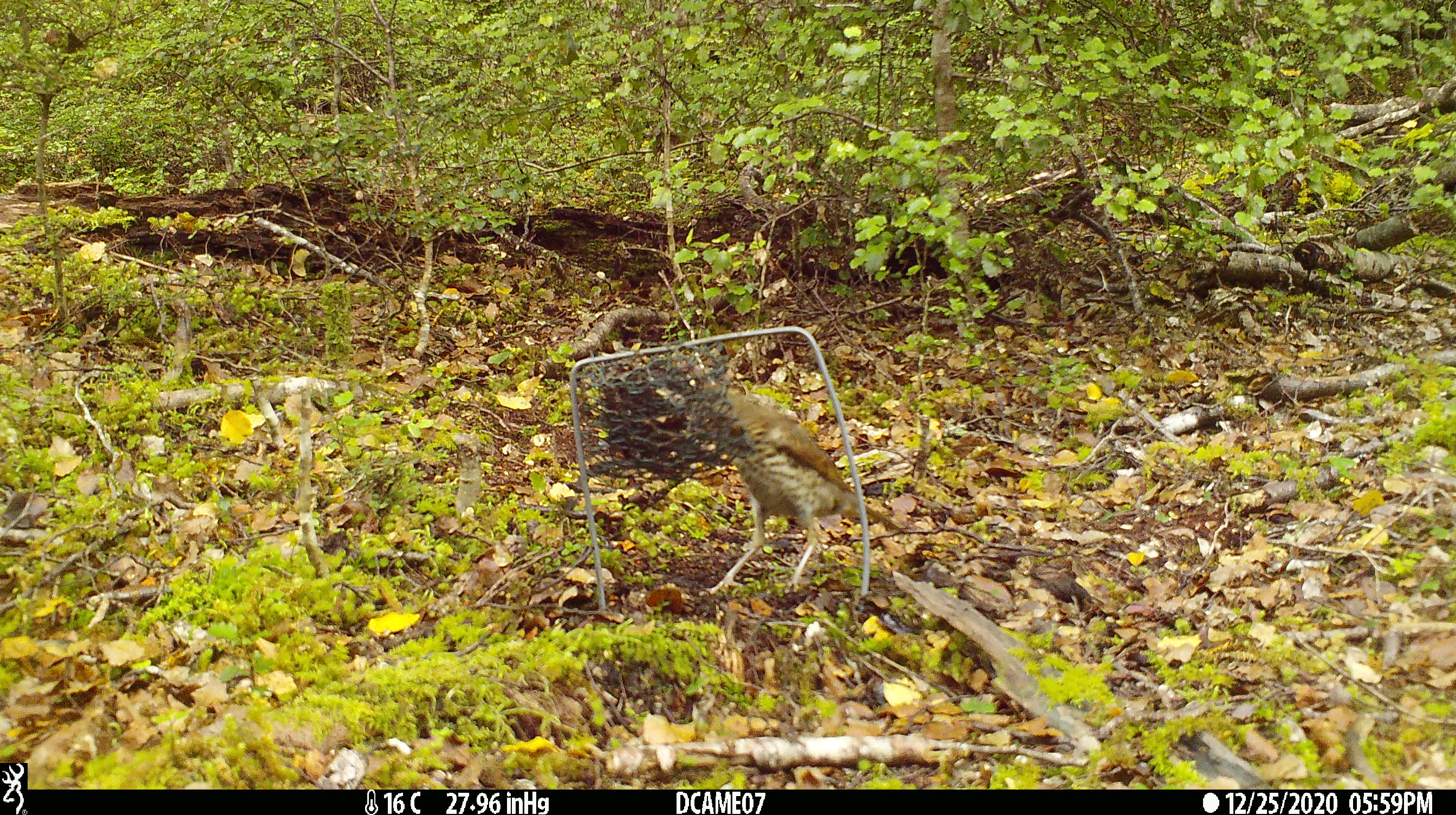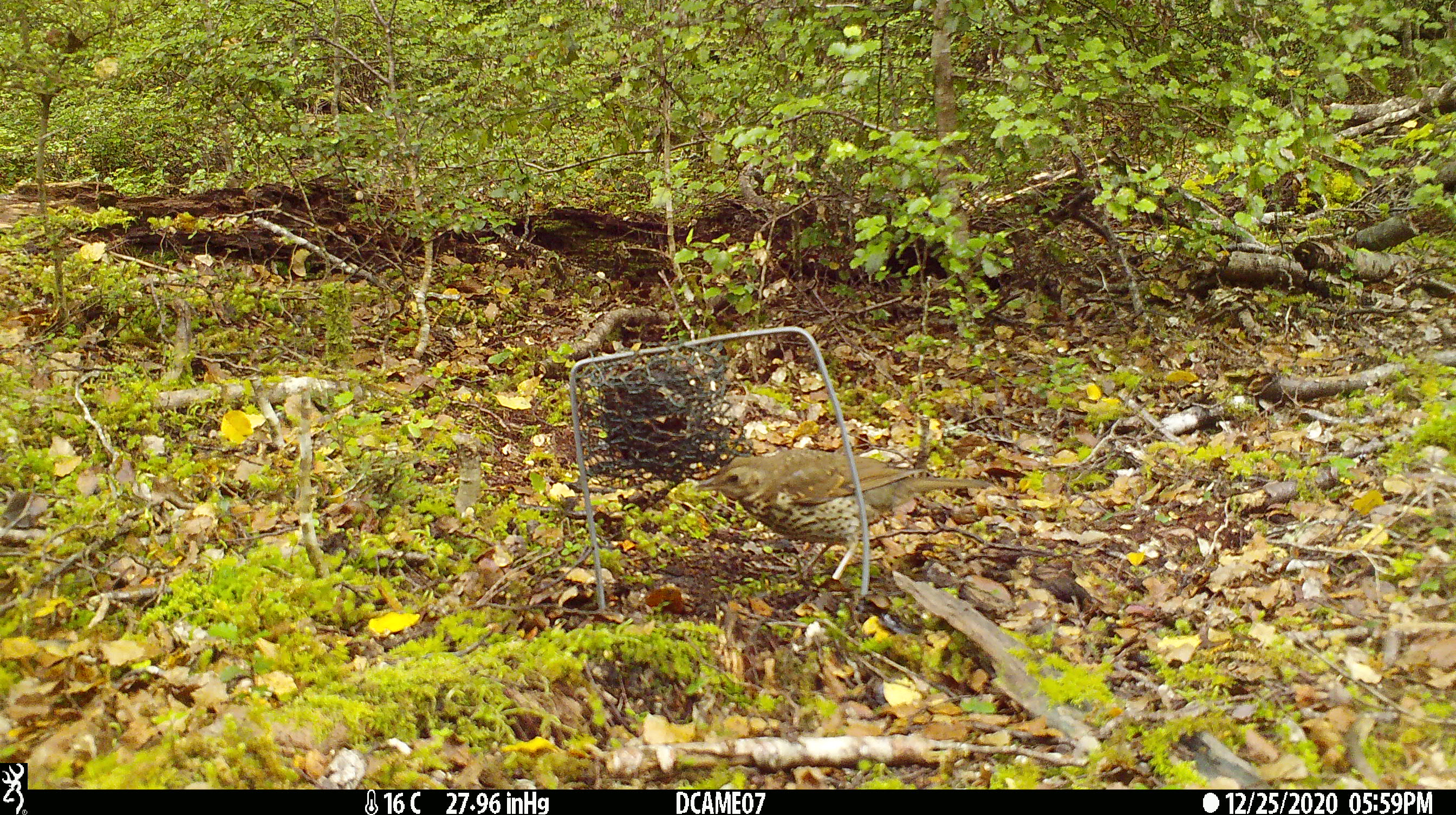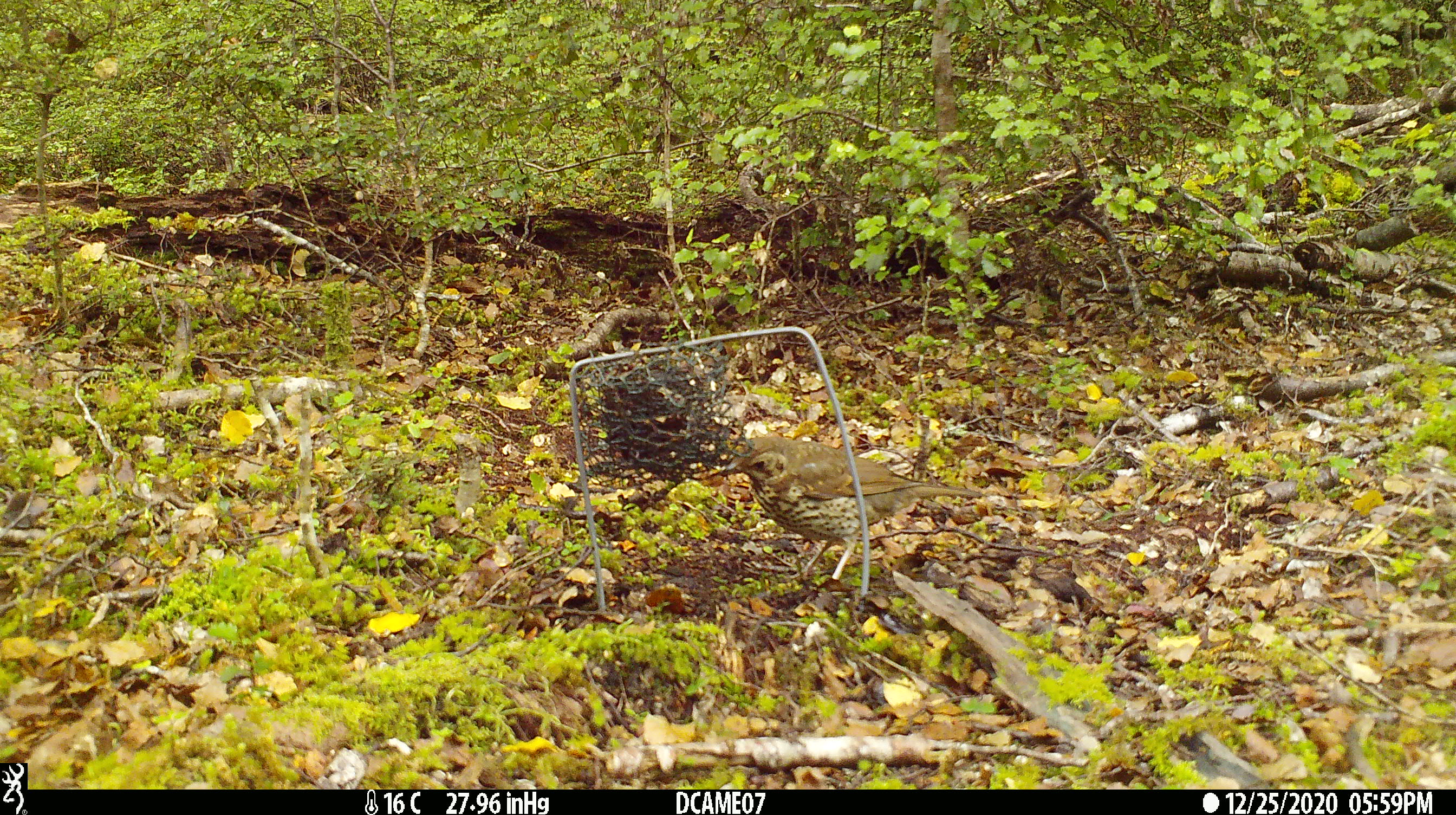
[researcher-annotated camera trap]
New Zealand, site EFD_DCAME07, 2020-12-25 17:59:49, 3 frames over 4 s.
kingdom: Animalia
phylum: Chordata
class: Aves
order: Passeriformes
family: Turdidae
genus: Turdus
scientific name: Turdus philomelos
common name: song thrush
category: thrush